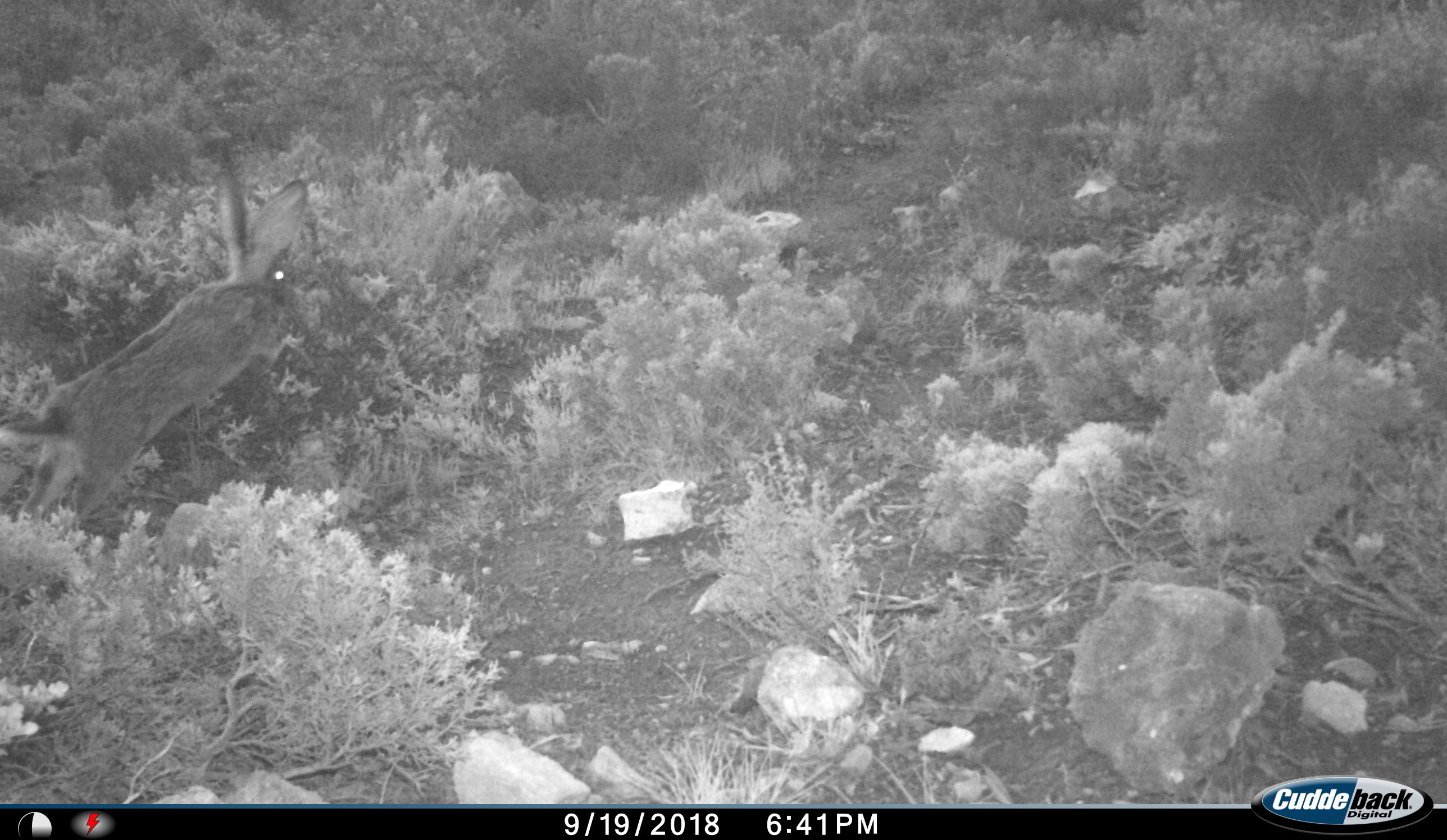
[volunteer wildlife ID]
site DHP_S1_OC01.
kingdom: Animalia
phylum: Chordata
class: Mammalia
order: Lagomorpha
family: Leporidae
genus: Lepus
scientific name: Lepus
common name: hare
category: hareunknown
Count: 1.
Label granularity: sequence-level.